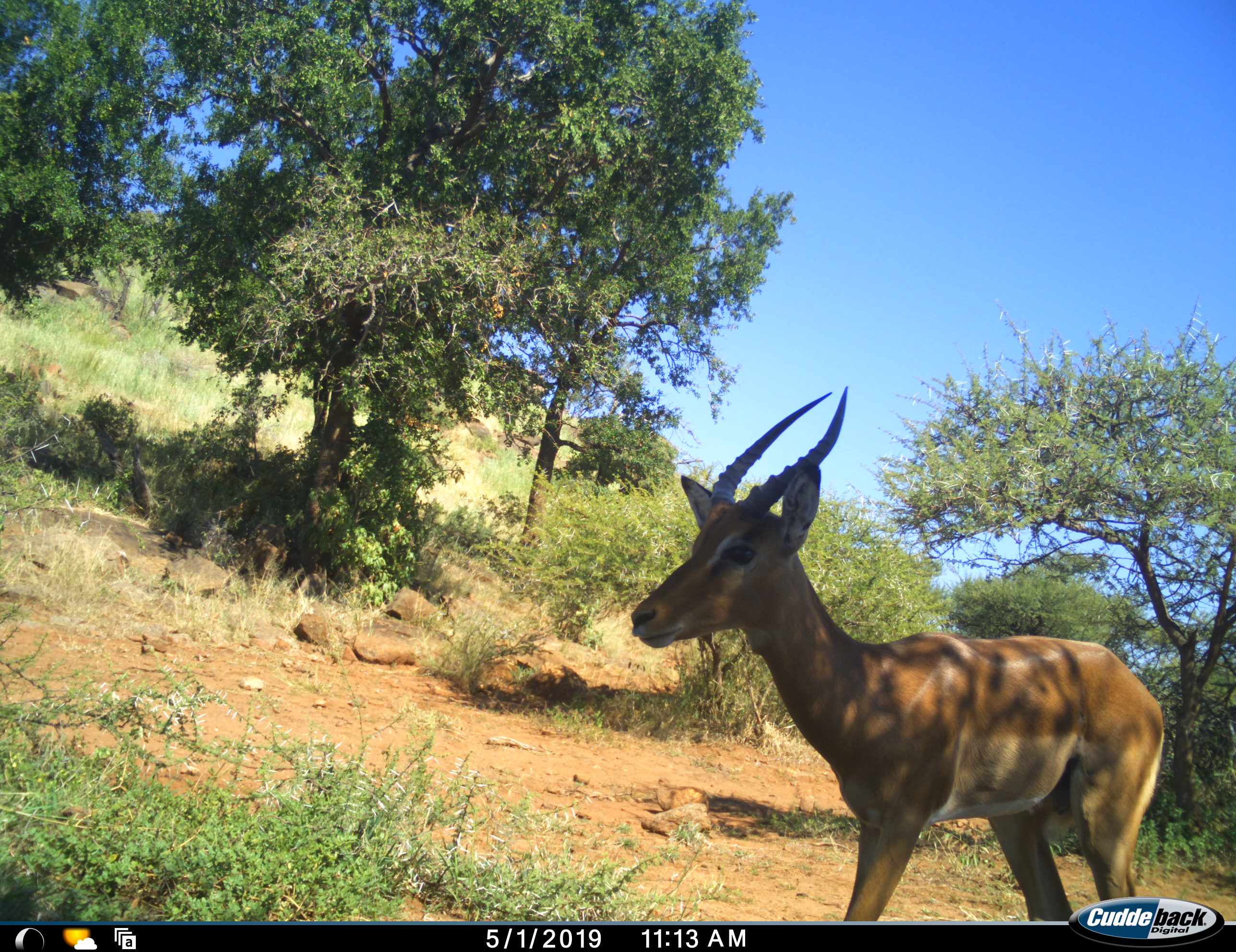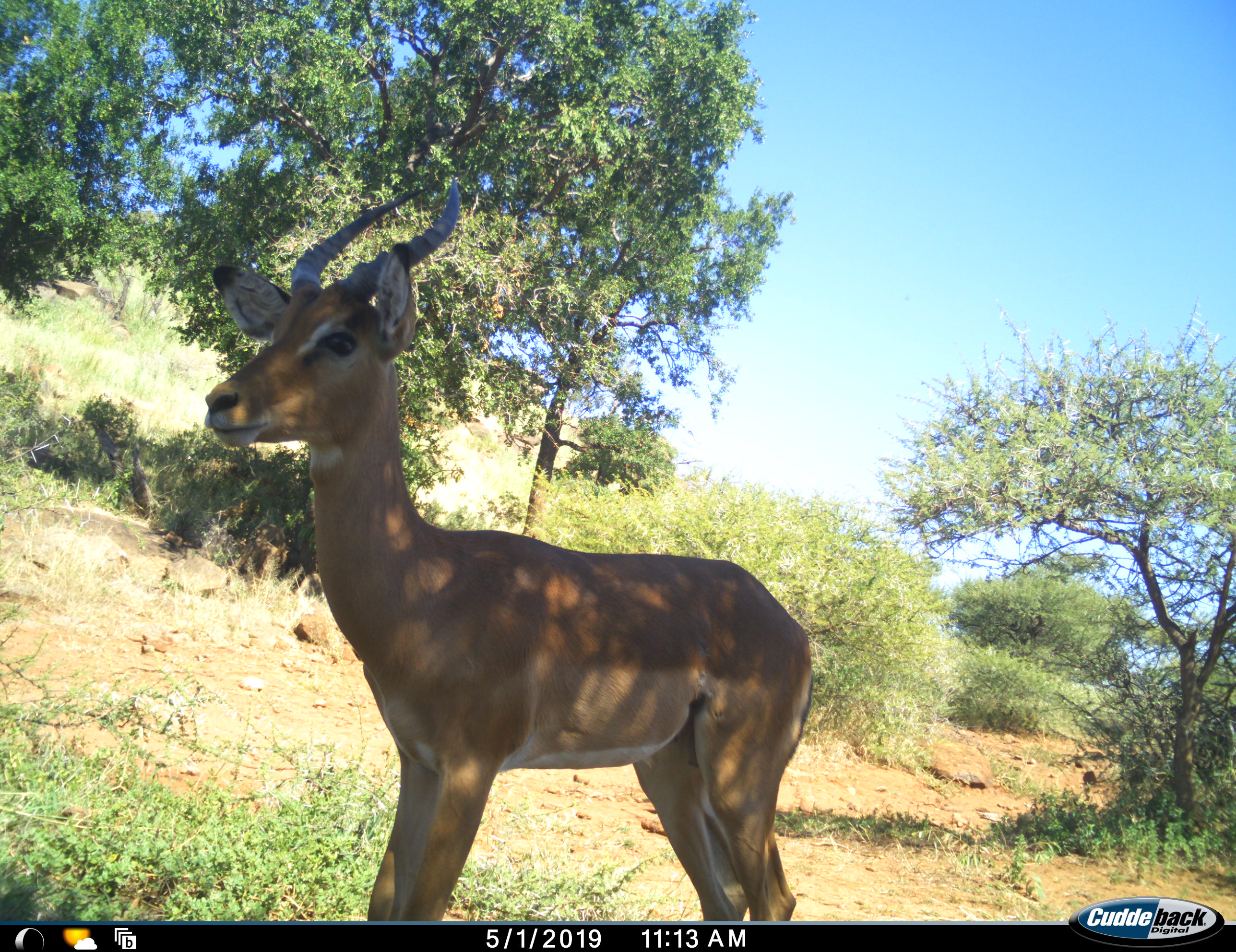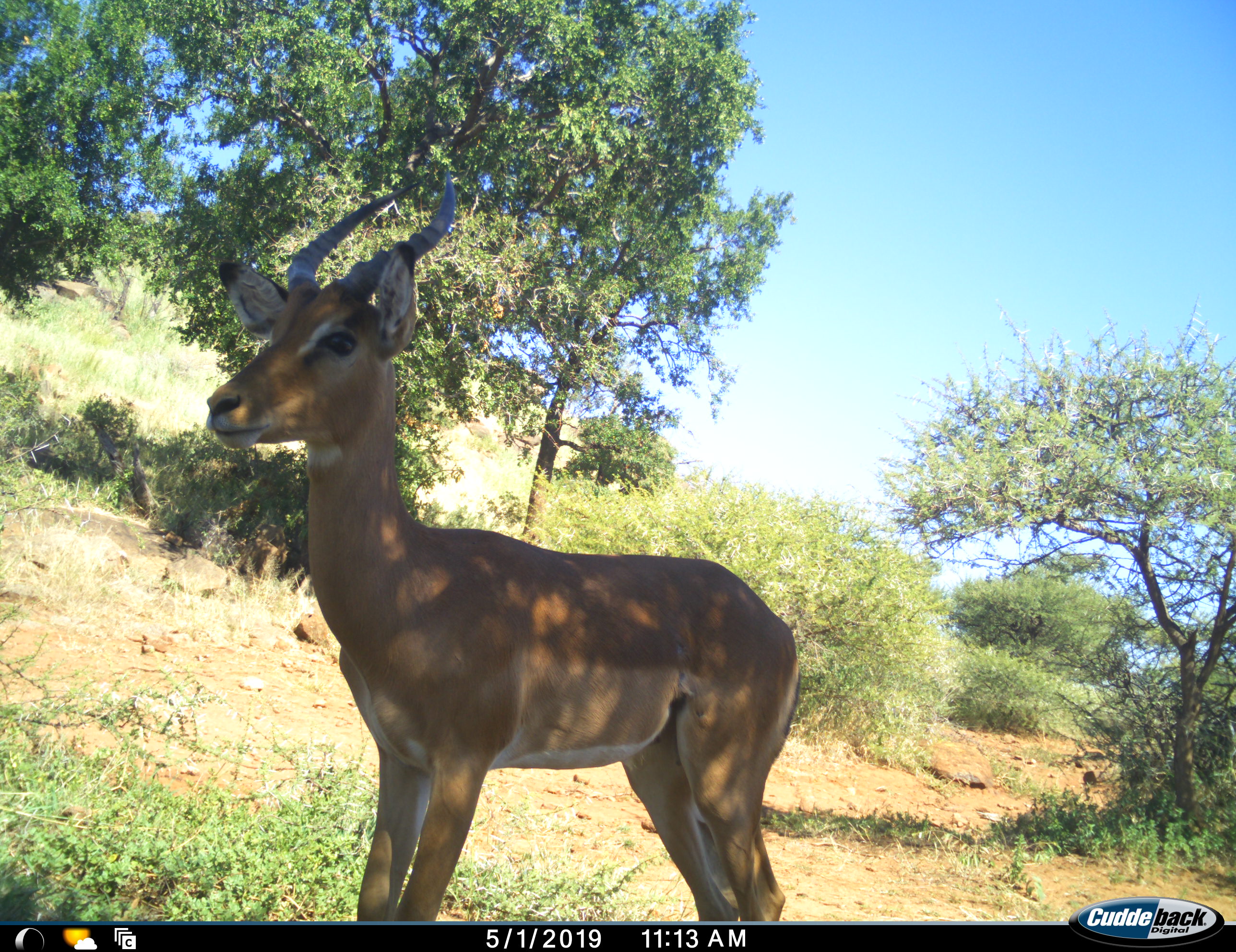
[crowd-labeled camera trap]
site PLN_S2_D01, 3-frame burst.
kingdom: Animalia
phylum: Chordata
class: Mammalia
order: Artiodactyla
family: Bovidae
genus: Aepyceros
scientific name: Aepyceros melampus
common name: impala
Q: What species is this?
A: Impala (Aepyceros melampus).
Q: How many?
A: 1.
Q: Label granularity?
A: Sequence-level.